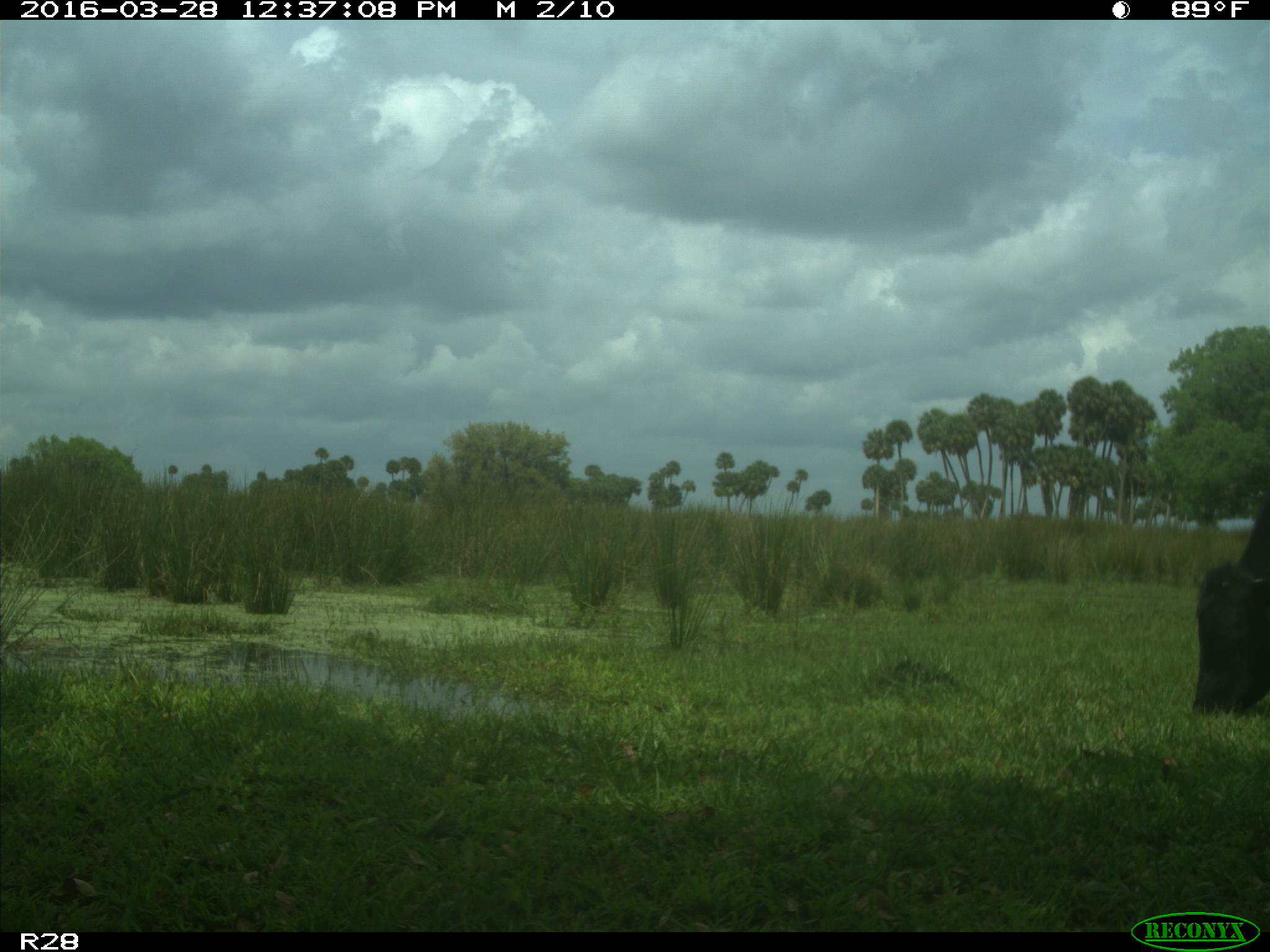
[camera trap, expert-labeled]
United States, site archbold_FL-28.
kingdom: Animalia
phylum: Chordata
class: Mammalia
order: Artiodactyla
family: Bovidae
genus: Bos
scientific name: Bos taurus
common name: domestic cow